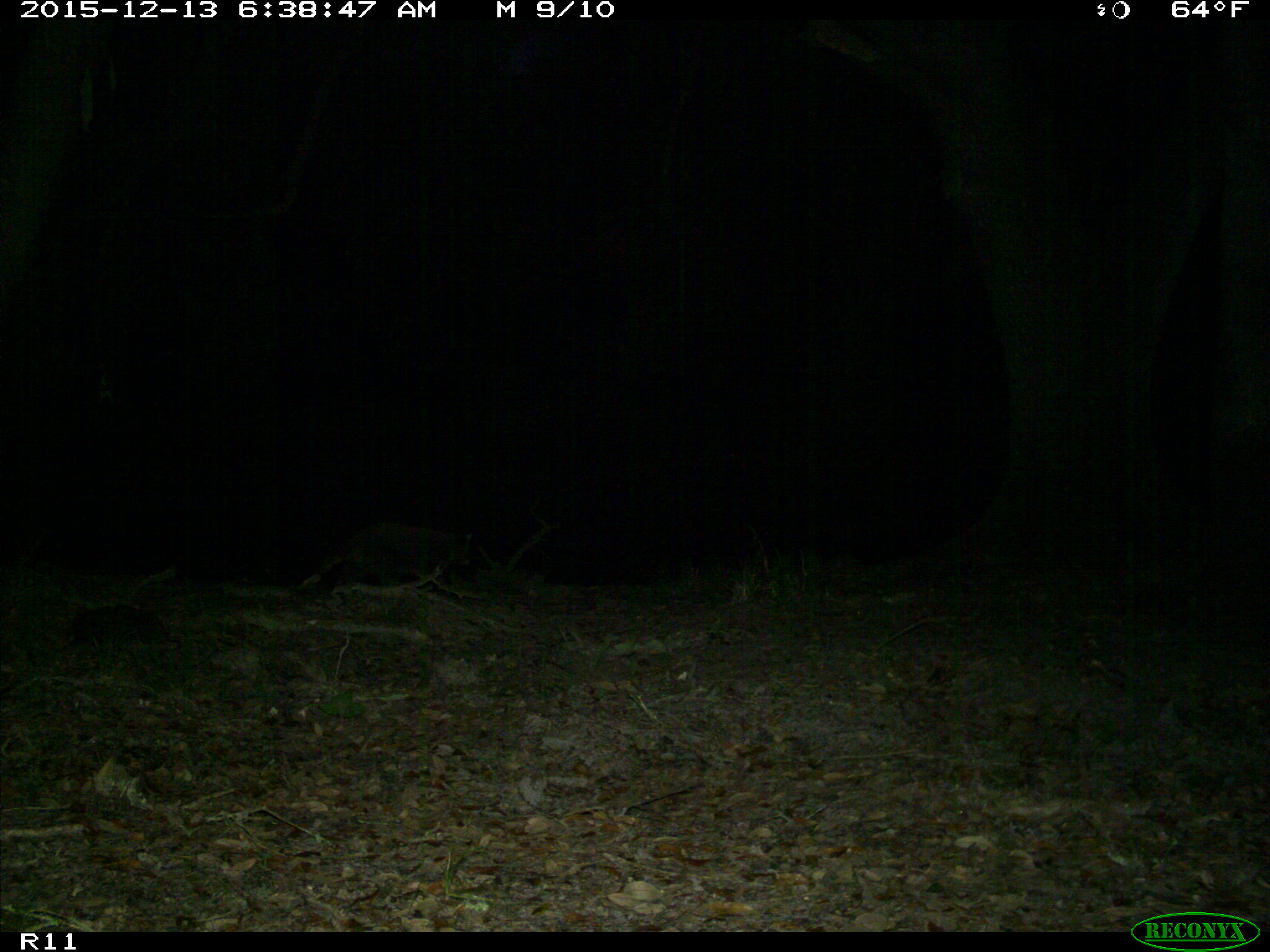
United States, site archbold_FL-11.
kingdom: Animalia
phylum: Chordata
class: Mammalia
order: Carnivora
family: Procyonidae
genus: Procyon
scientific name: Procyon lotor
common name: common raccoon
Procyon lotor (common raccoon).